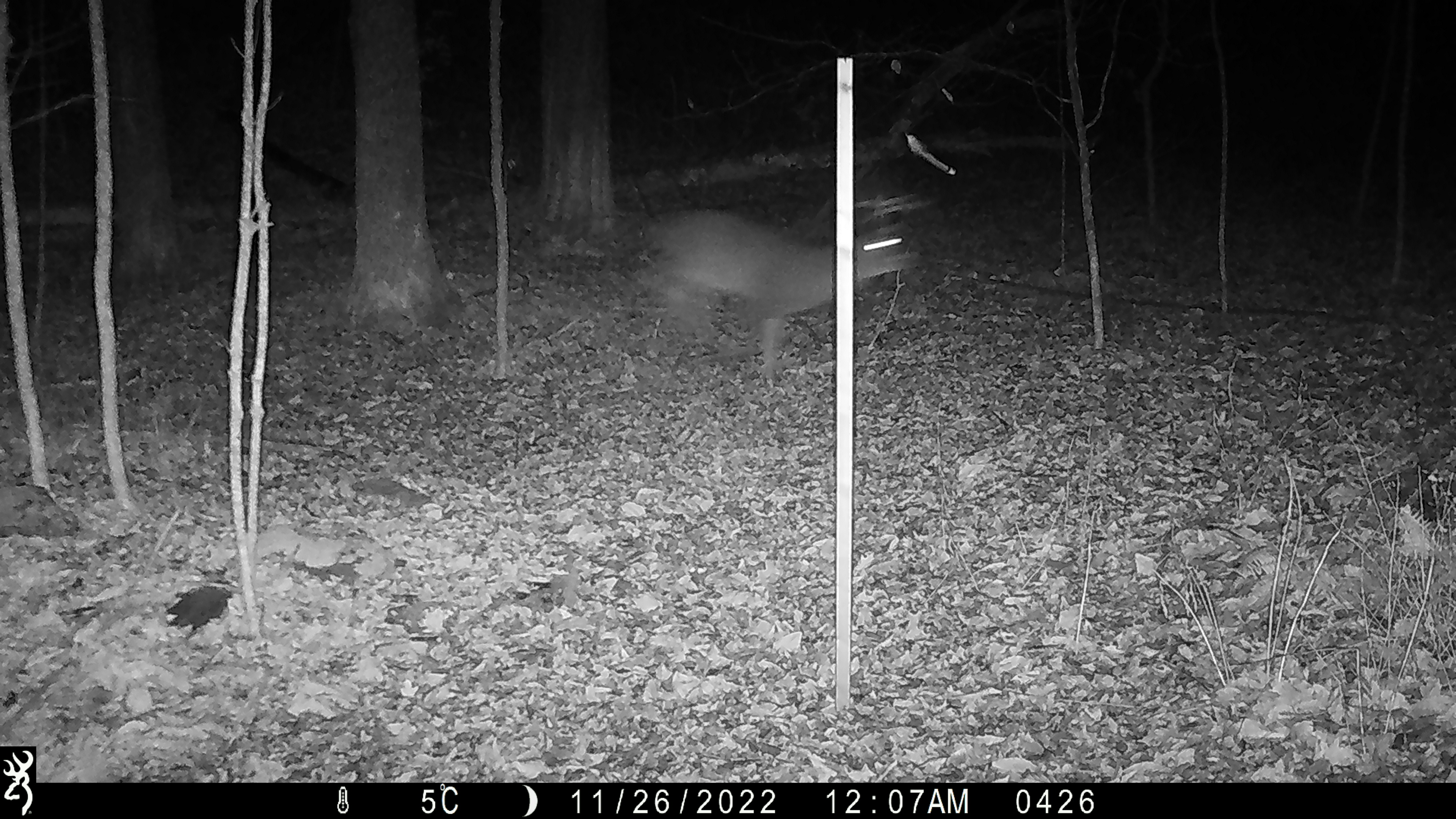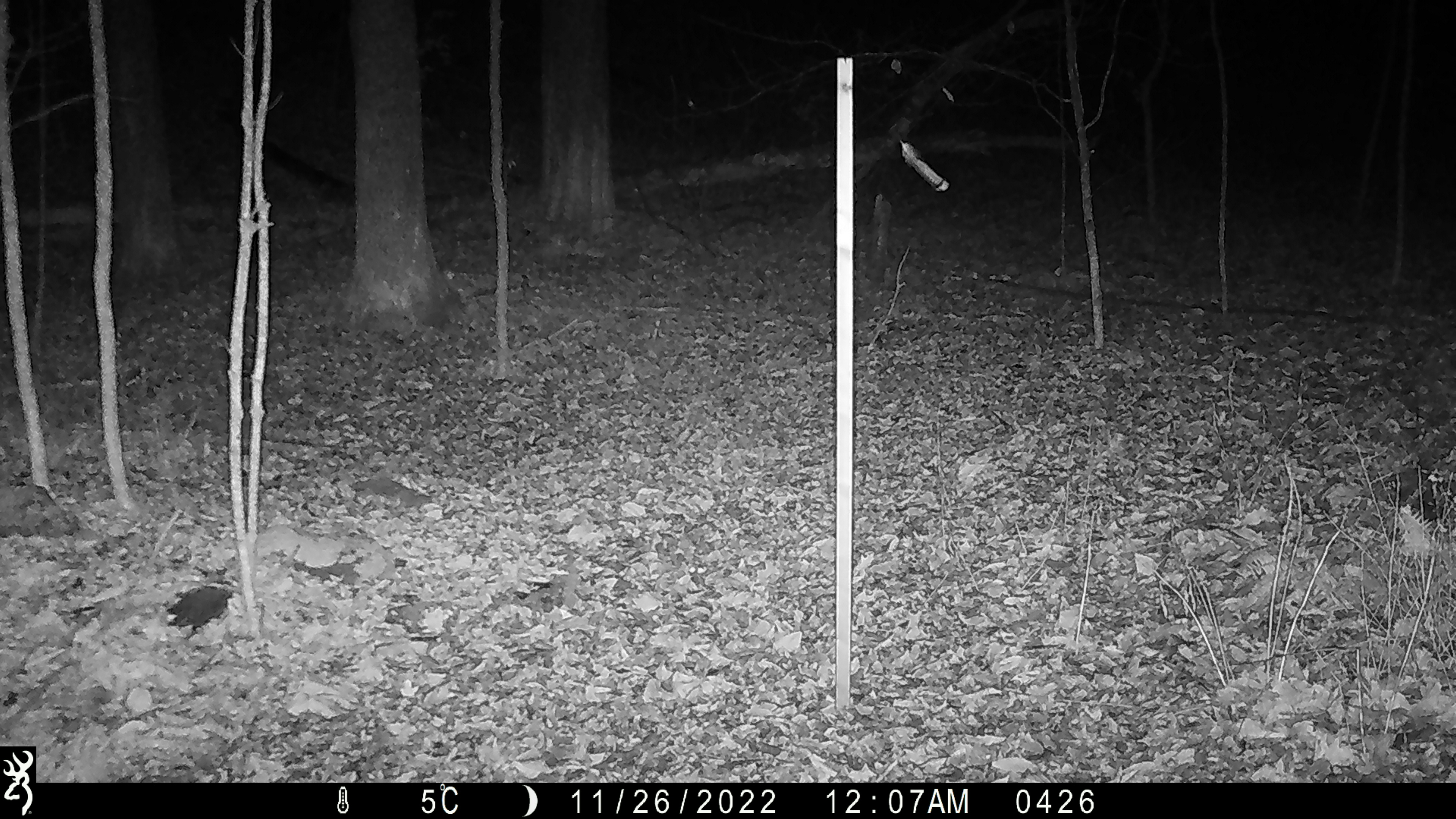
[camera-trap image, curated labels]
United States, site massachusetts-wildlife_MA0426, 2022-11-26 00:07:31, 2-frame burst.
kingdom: Animalia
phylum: Chordata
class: Mammalia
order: Artiodactyla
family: Cervidae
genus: Odocoileus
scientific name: Odocoileus virginianus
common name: white-tailed deer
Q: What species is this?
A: White-tailed deer (Odocoileus virginianus).